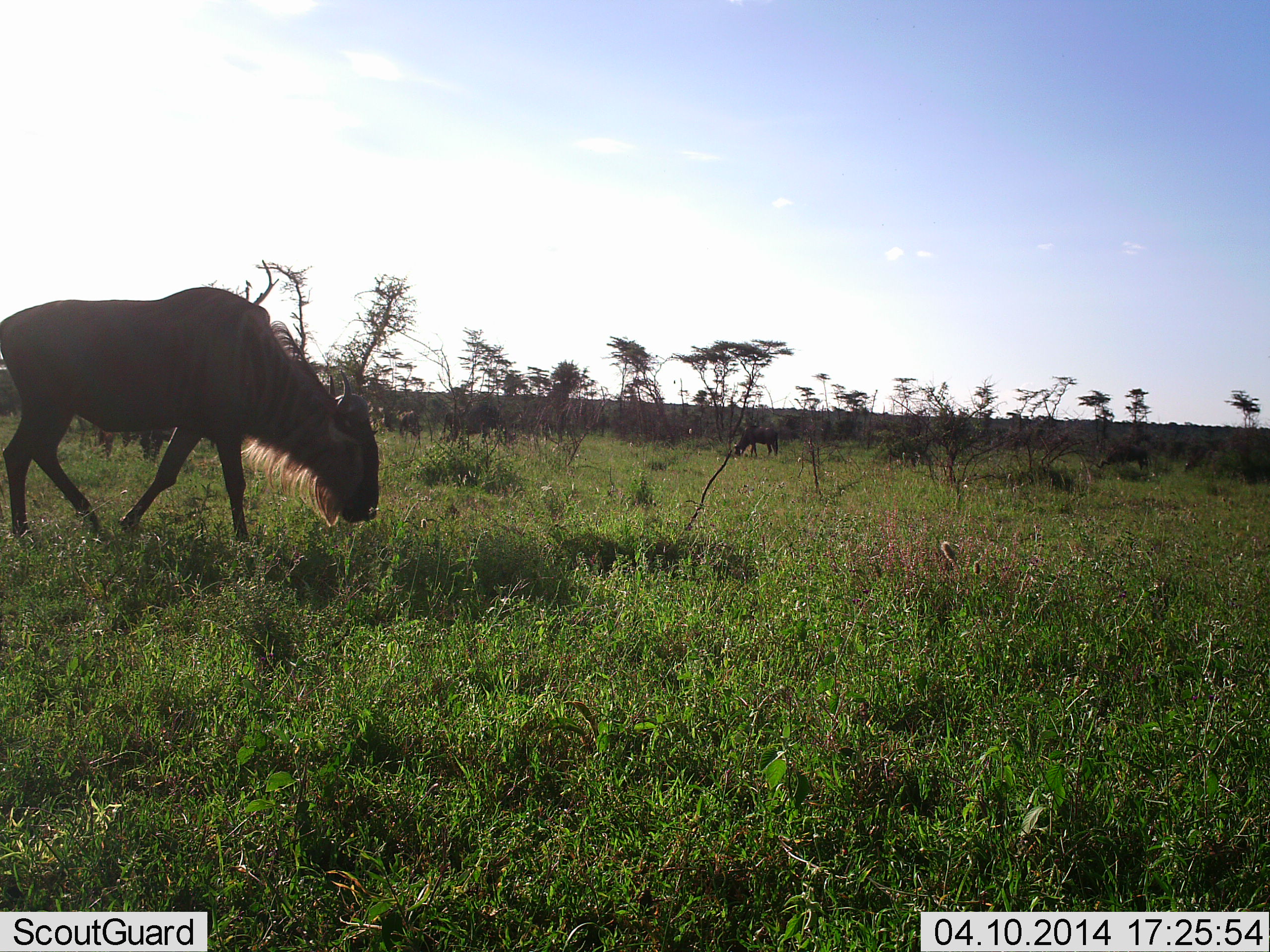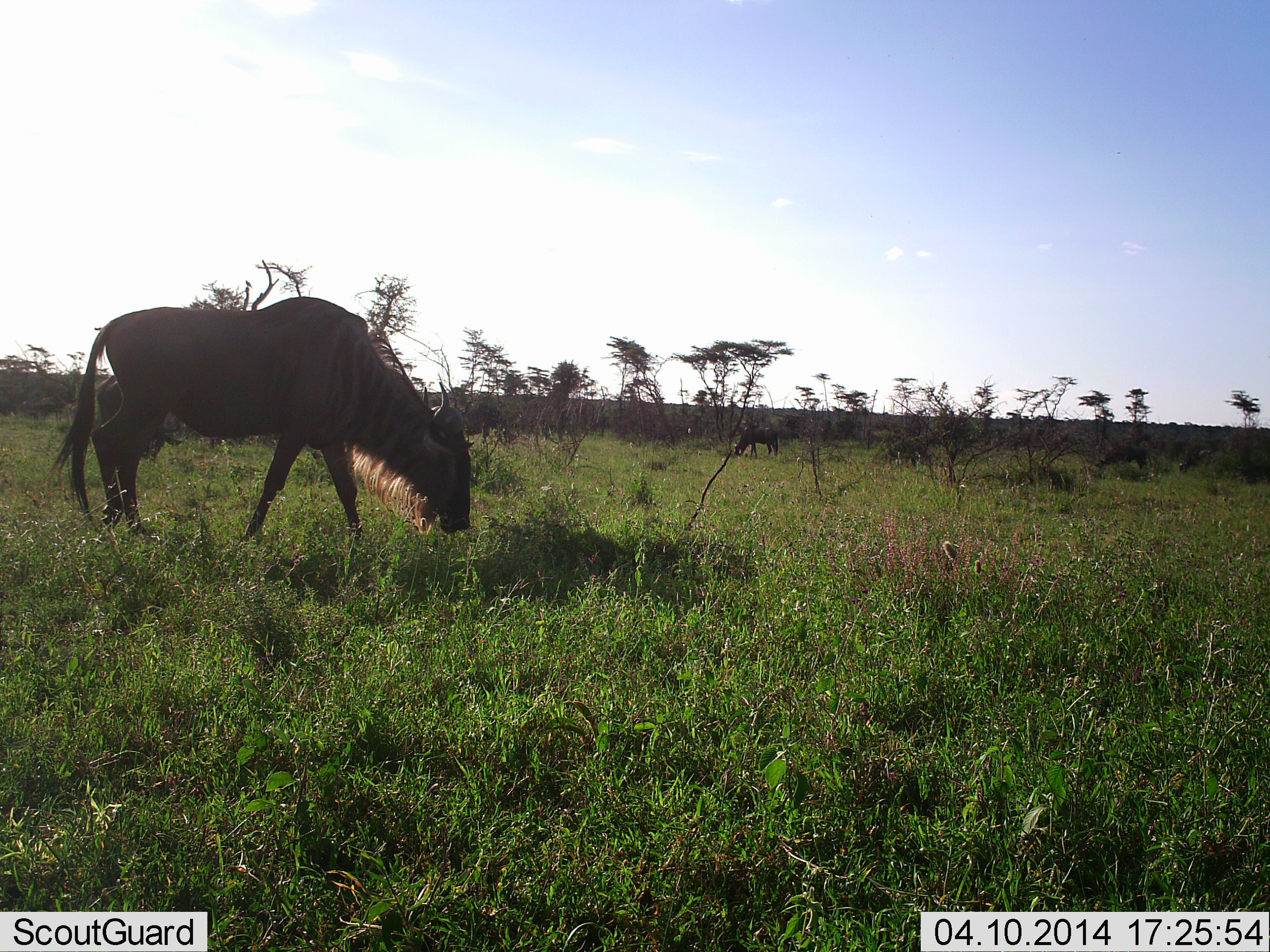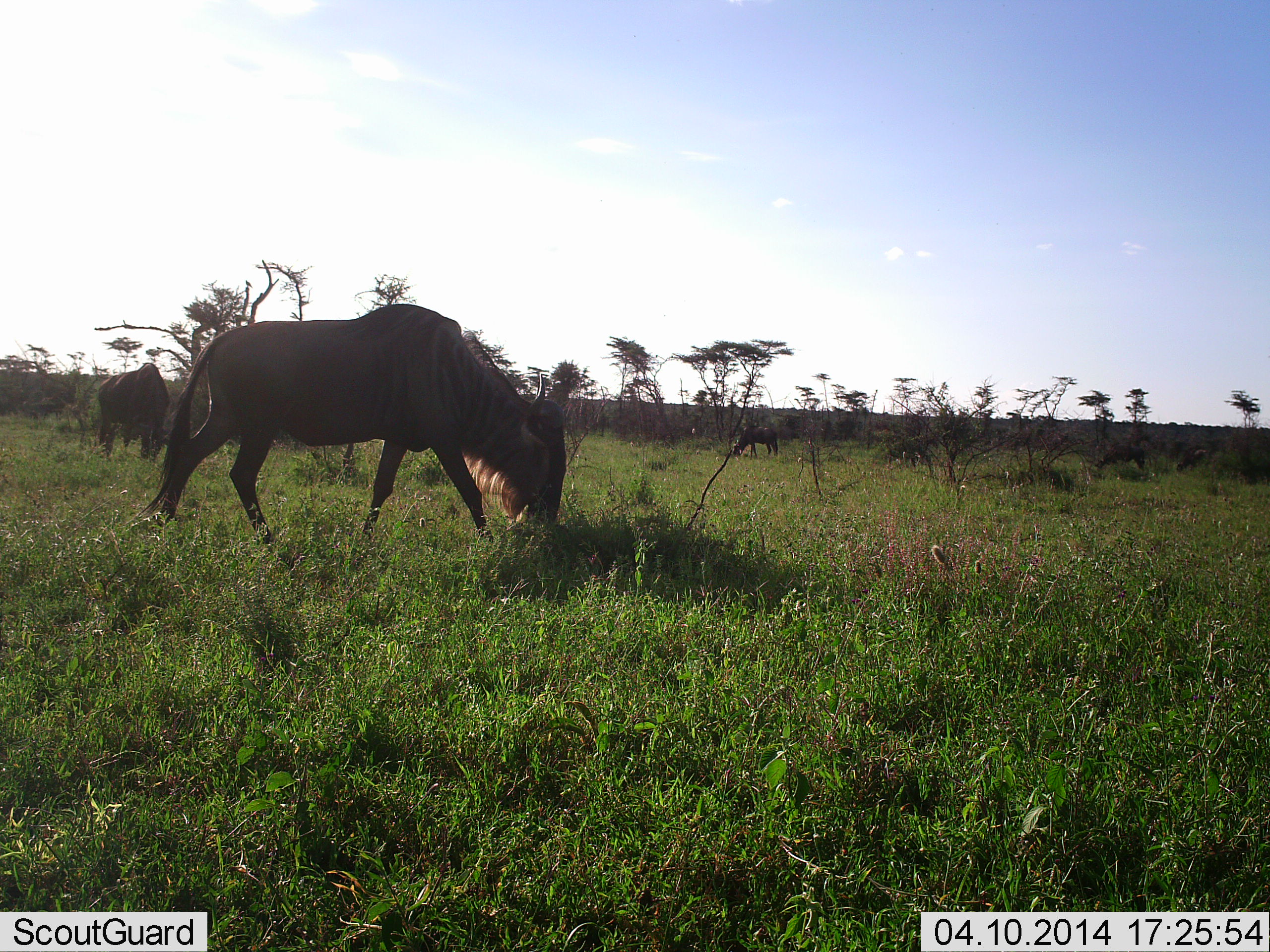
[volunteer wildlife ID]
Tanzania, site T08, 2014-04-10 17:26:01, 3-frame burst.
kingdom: Animalia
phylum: Chordata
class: Mammalia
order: Artiodactyla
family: Bovidae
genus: Connochaetes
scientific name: Connochaetes taurinus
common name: blue wildebeest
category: wildebeest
Wildebeest (blue wildebeest) (Connochaetes taurinus), count 5. Behavior (volunteer vote fractions): standing 30%, resting 0%, moving 70%, interacting 0%. Young present (vote fraction): 0%. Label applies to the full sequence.